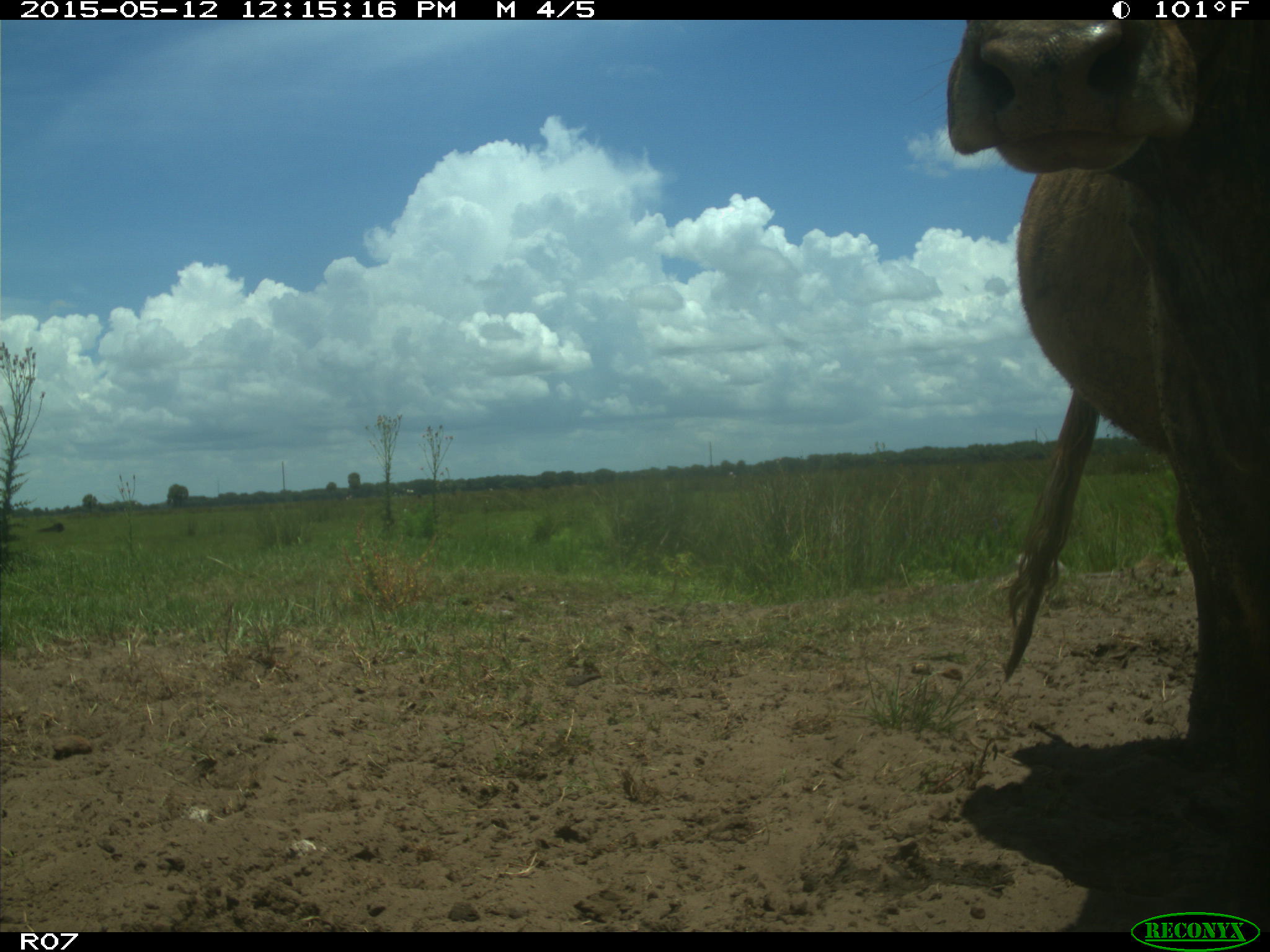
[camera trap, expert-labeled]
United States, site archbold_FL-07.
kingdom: Animalia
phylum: Chordata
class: Mammalia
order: Artiodactyla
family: Bovidae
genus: Bos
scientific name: Bos taurus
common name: domestic cow